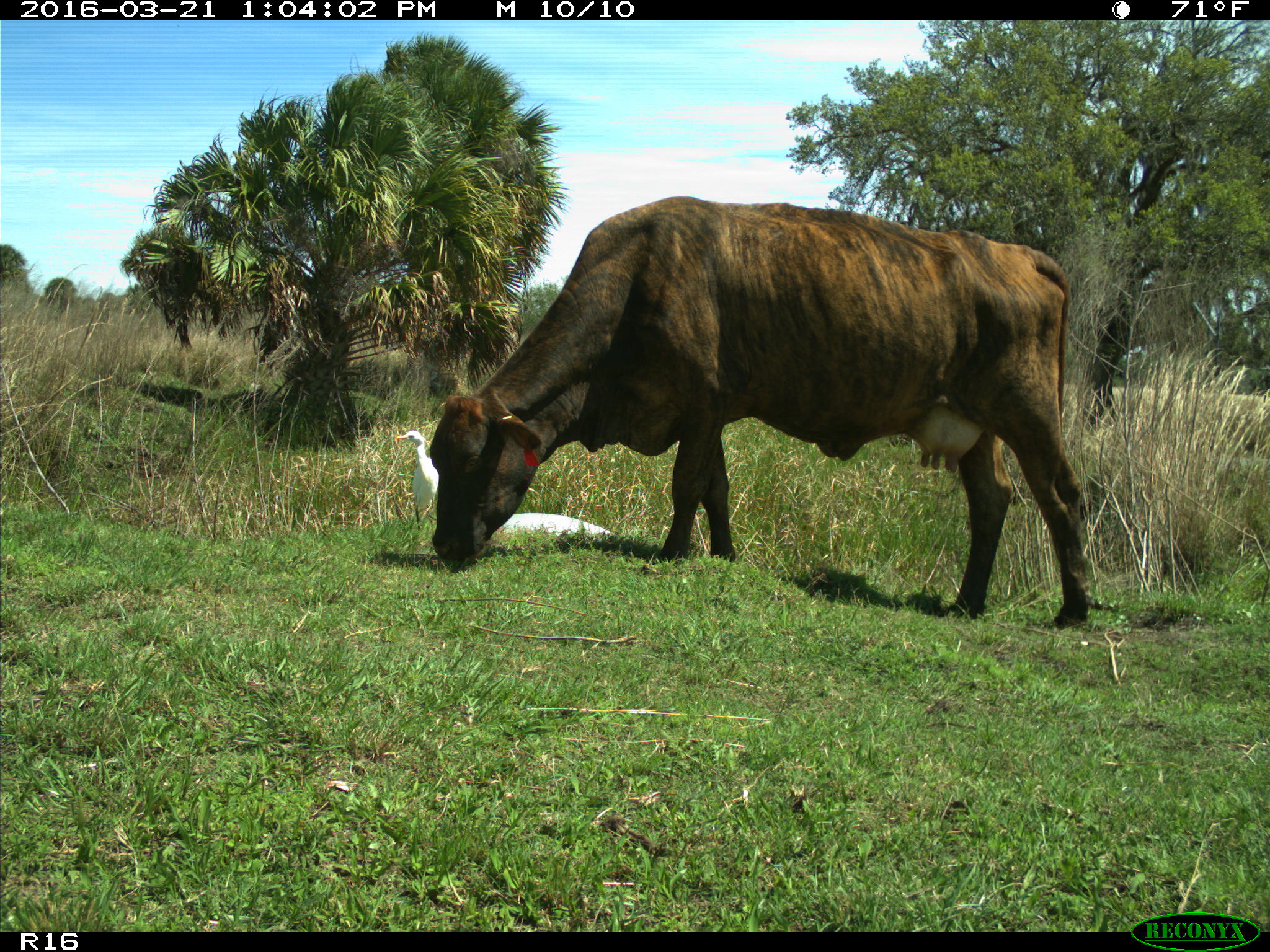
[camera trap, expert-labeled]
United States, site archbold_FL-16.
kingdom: Animalia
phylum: Chordata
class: Mammalia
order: Artiodactyla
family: Bovidae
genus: Bos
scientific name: Bos taurus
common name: domestic cow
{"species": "Bos taurus (domestic cow)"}